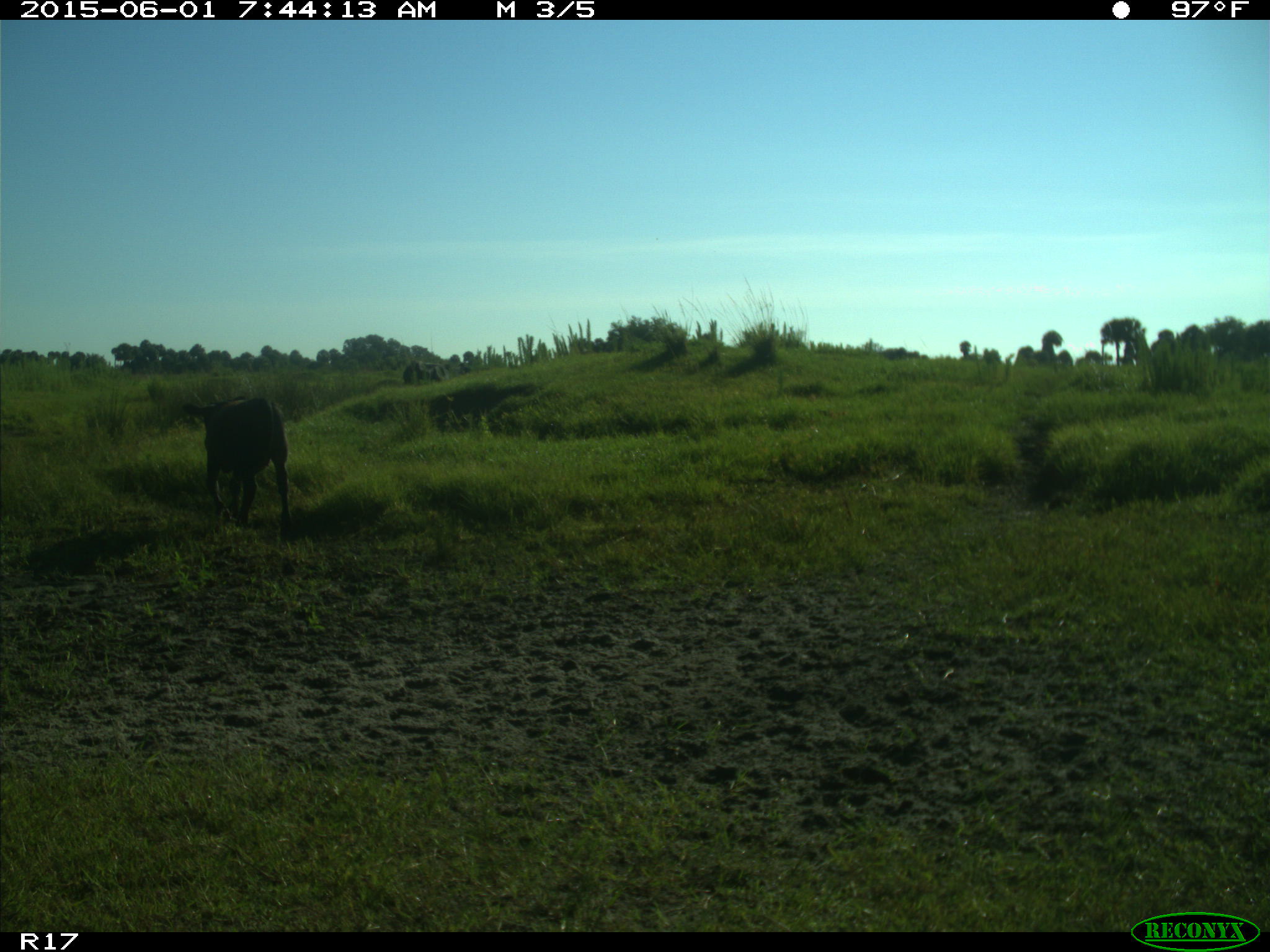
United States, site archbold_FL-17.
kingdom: Animalia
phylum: Chordata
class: Mammalia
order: Artiodactyla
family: Bovidae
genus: Bos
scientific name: Bos taurus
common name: domestic cow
Bos taurus (domestic cow).